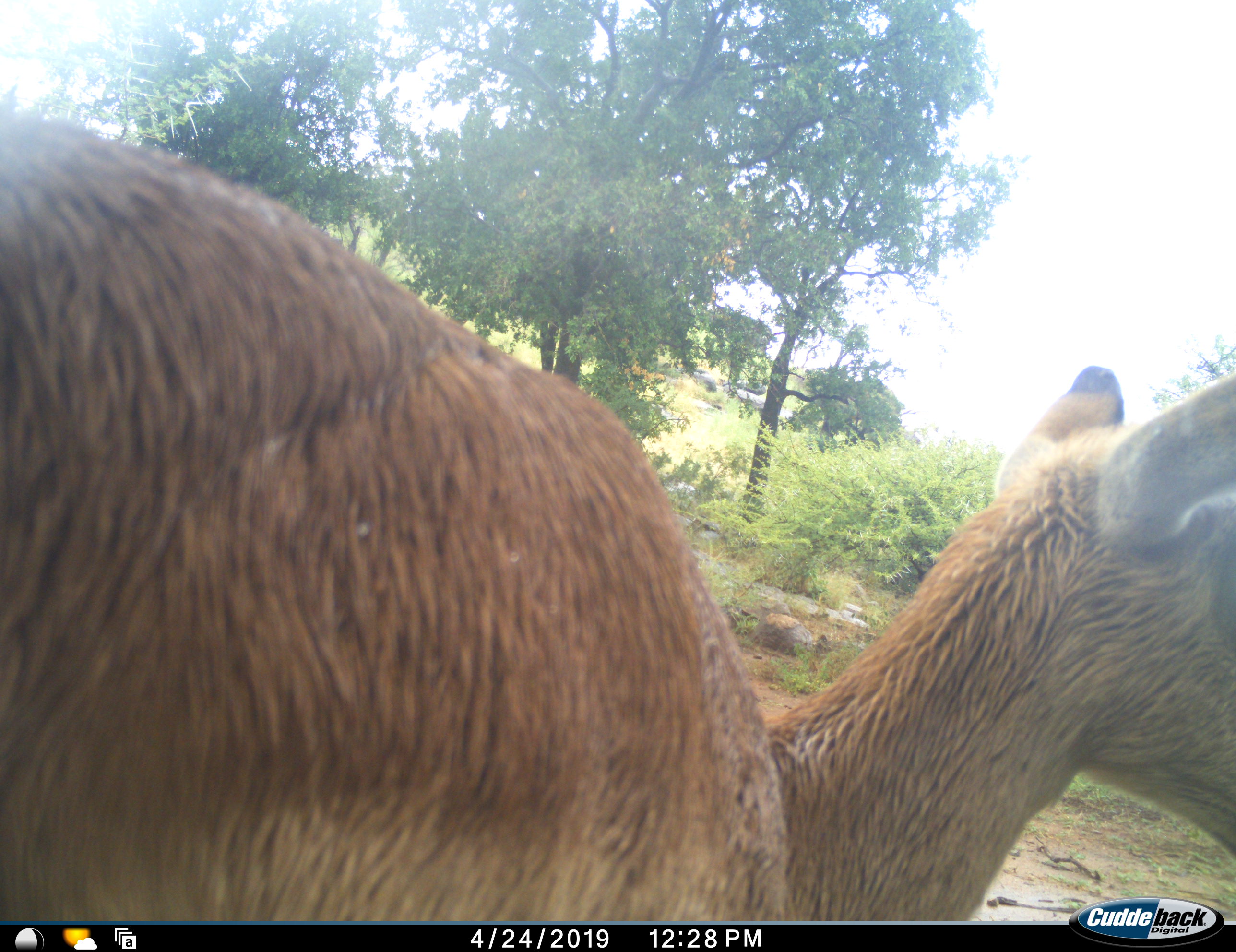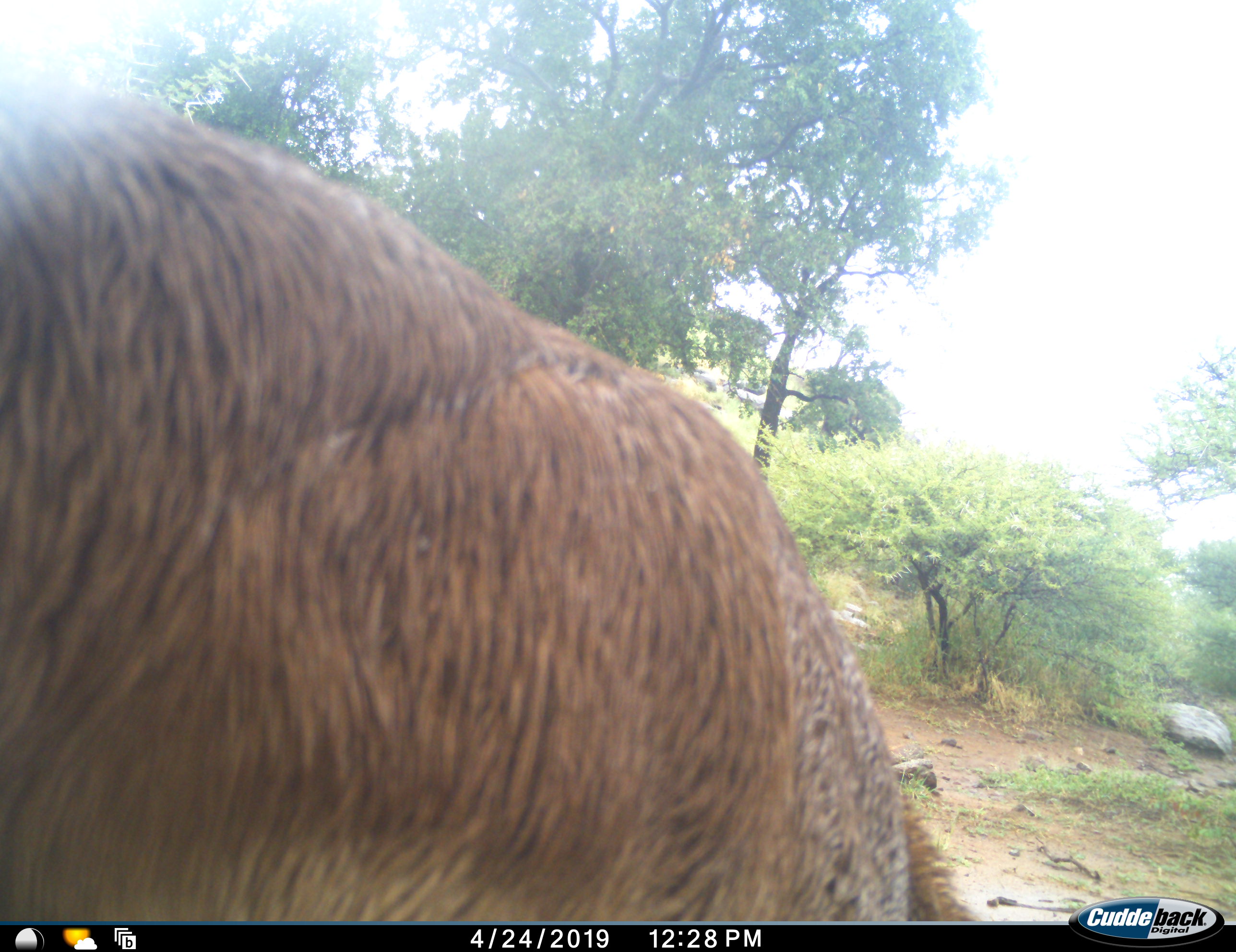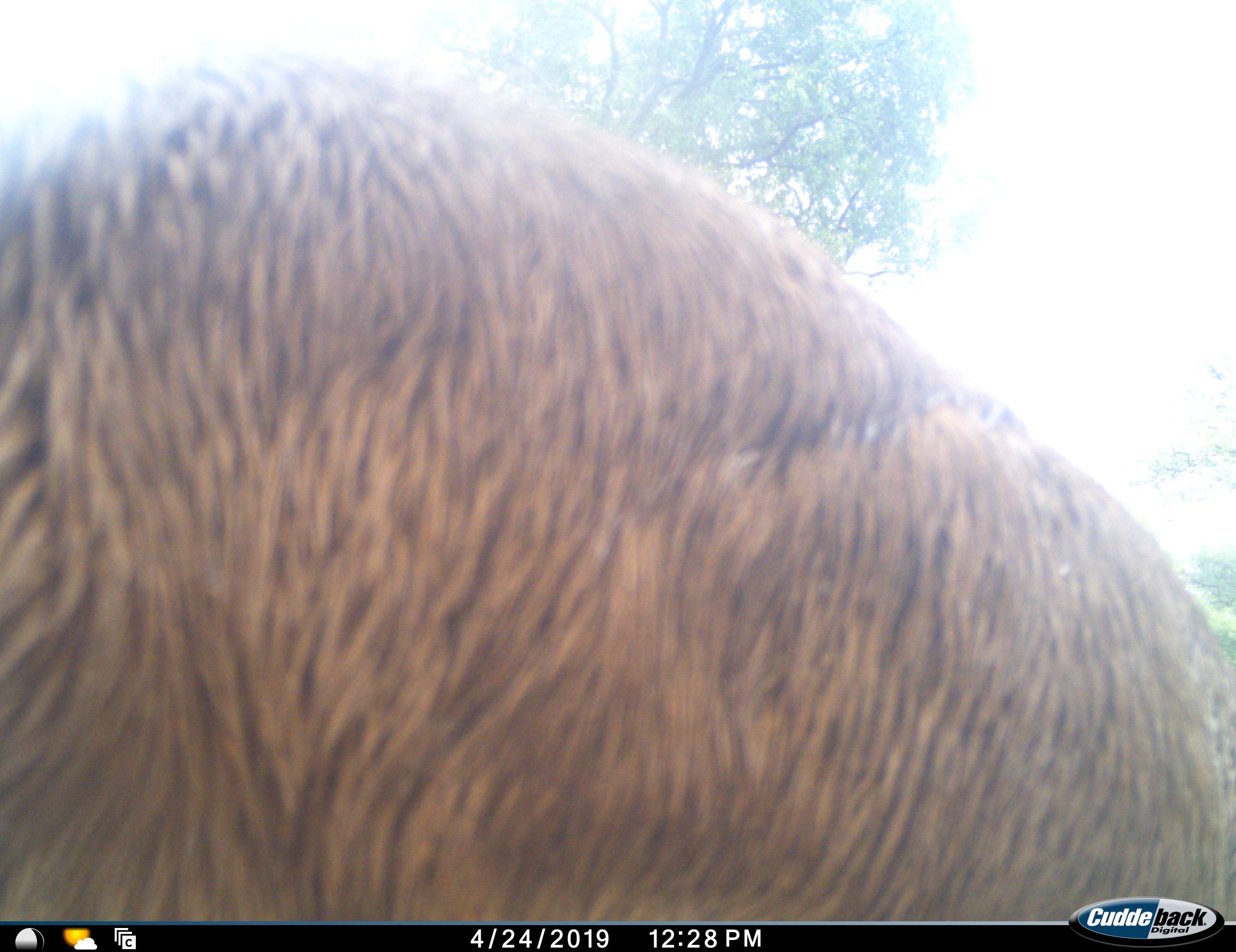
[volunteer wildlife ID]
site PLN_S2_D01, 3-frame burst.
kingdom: Animalia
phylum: Chordata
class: Mammalia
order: Artiodactyla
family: Bovidae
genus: Aepyceros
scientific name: Aepyceros melampus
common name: impala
Impala (Aepyceros melampus), count 1. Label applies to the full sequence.